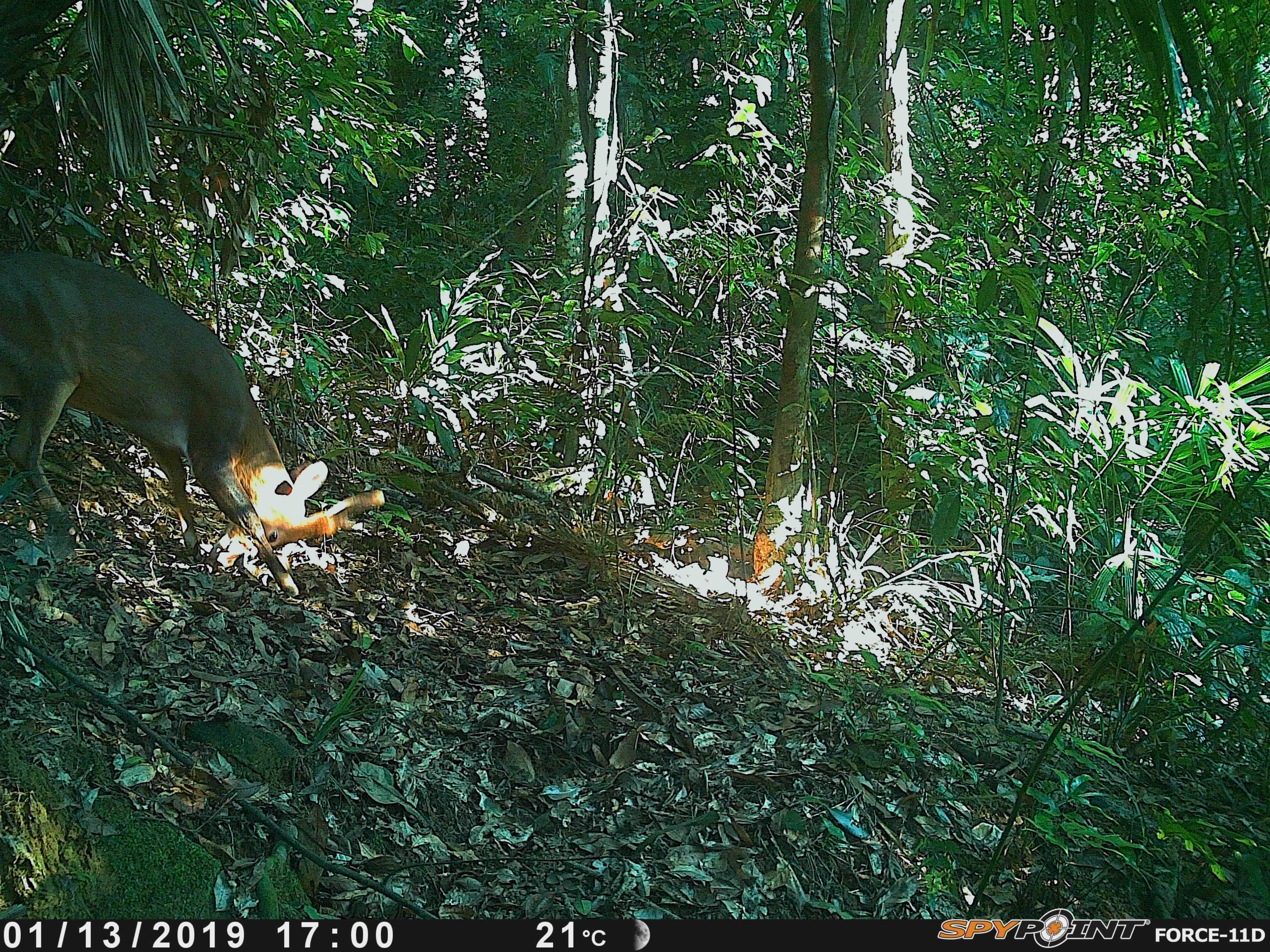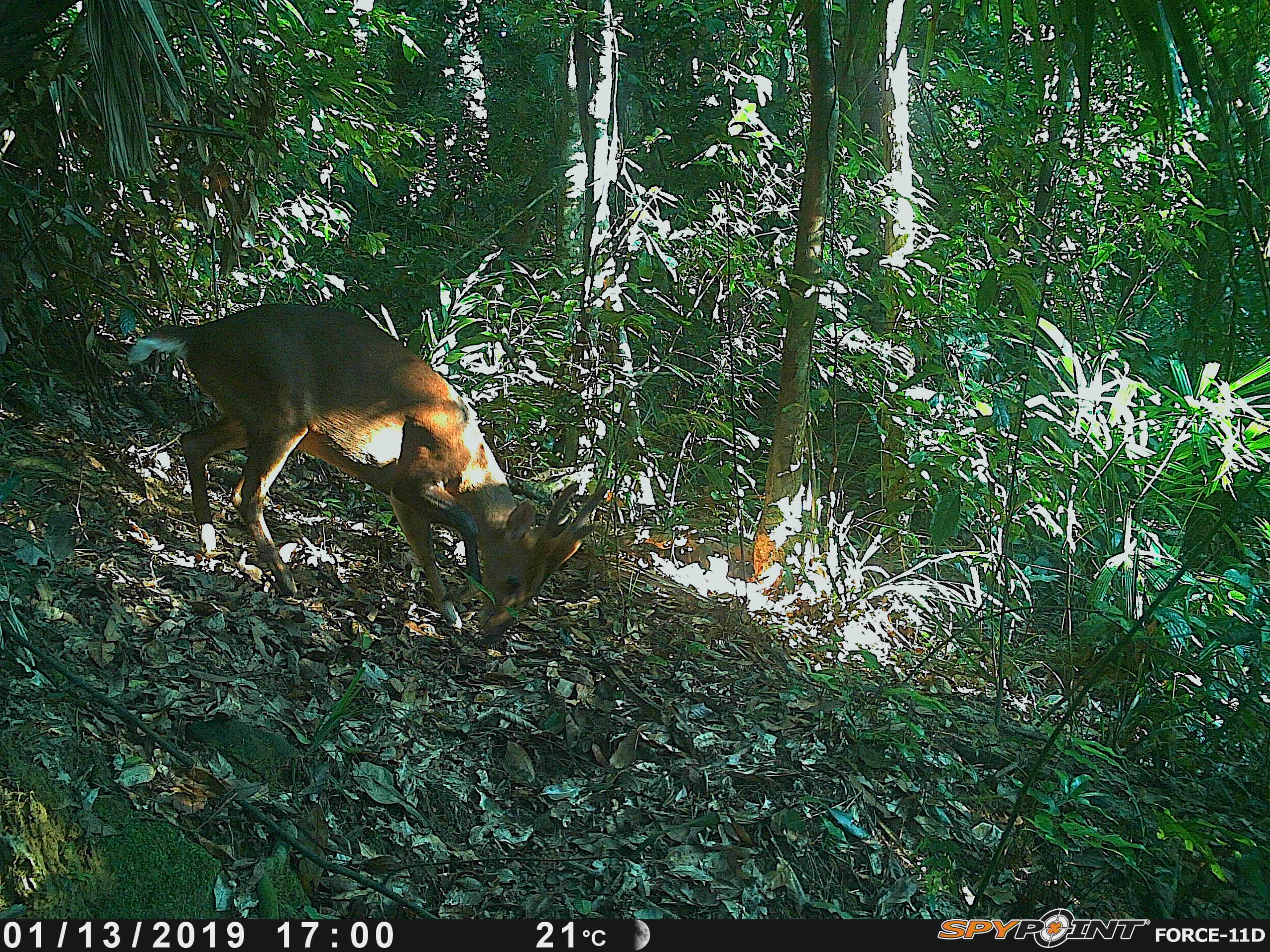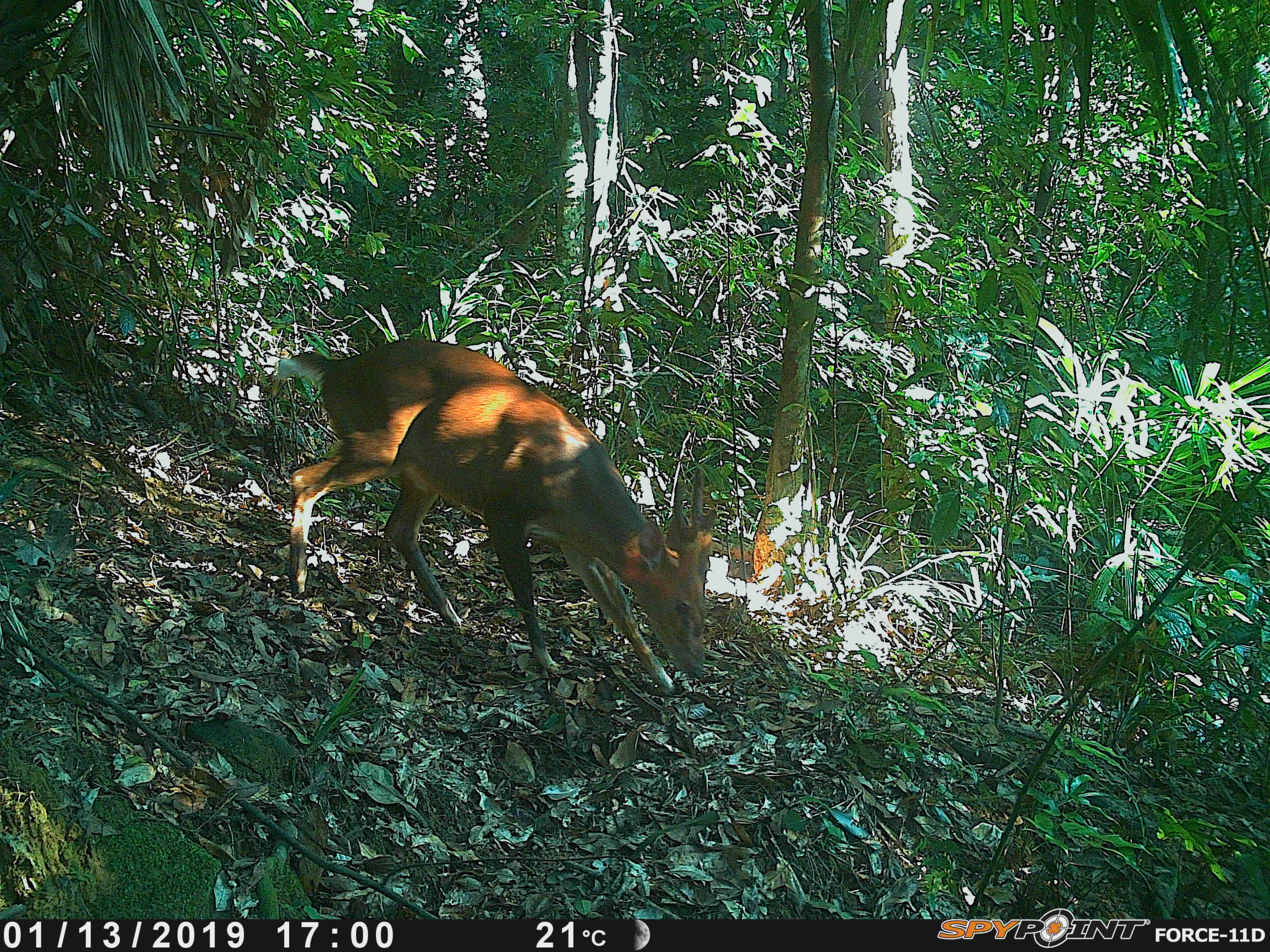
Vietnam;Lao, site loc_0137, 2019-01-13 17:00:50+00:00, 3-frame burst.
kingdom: Animalia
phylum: Chordata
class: Mammalia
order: Artiodactyla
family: Cervidae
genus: Muntiacus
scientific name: Muntiacus vuquangensis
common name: large-antlered muntjac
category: large antlered muntjac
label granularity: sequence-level